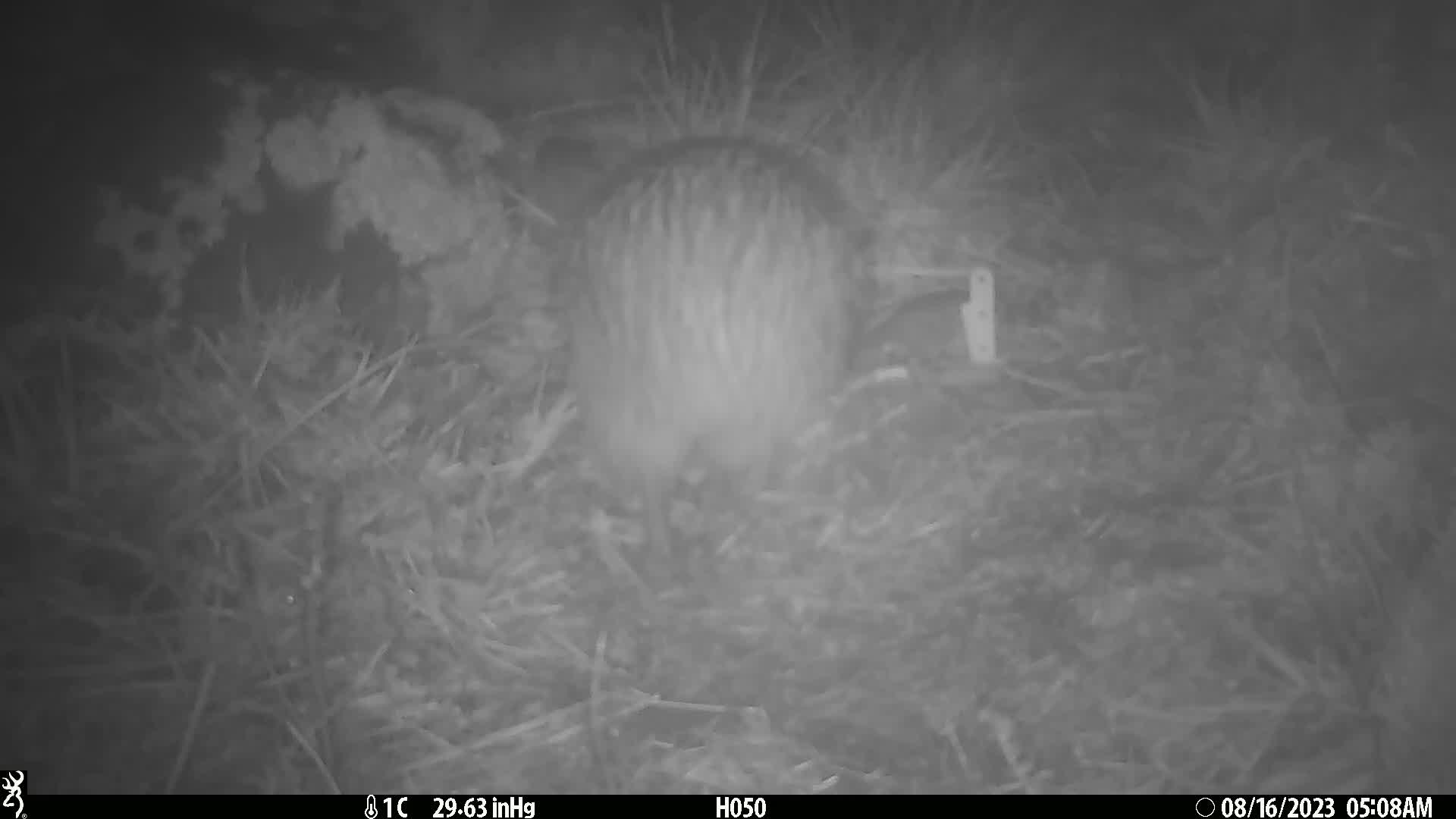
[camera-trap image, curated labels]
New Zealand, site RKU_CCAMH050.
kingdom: Animalia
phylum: Chordata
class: Aves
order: Apterygiformes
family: Apterygidae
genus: Apteryx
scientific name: Apteryx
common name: kiwi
Kiwi (Apteryx).